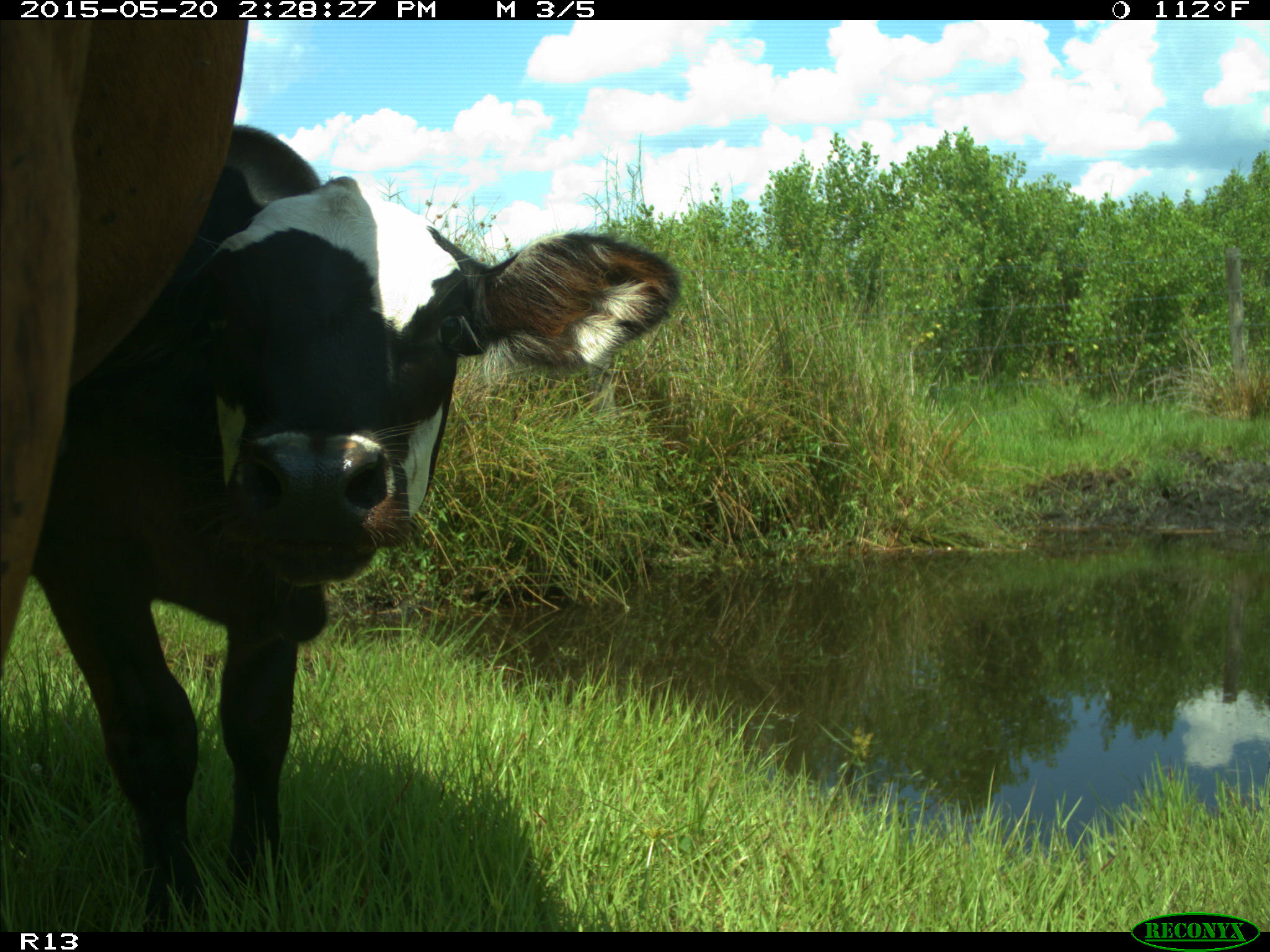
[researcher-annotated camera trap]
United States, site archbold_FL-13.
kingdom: Animalia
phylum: Chordata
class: Mammalia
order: Artiodactyla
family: Bovidae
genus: Bos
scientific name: Bos taurus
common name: domestic cow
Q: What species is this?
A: Bos taurus (domestic cow).